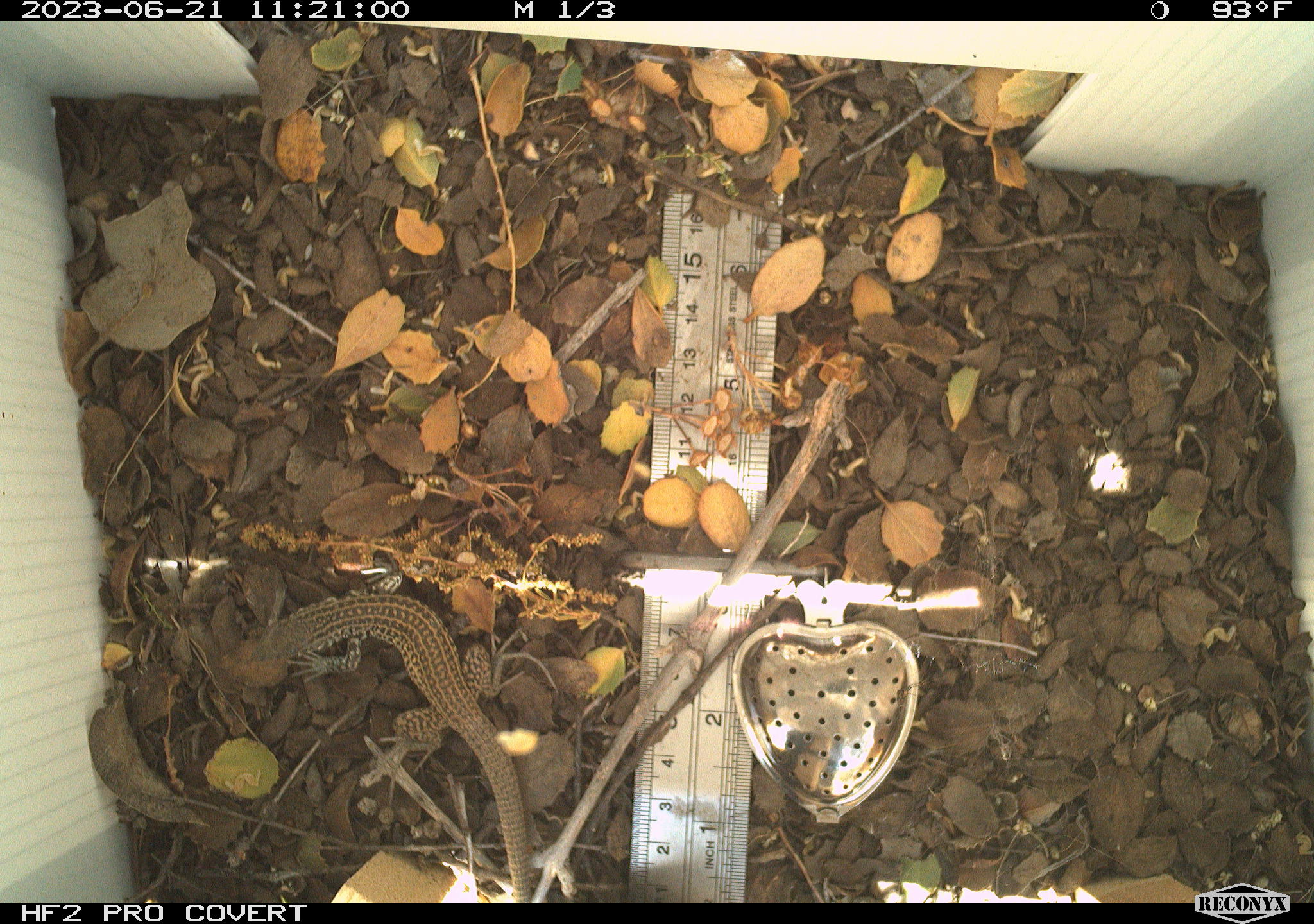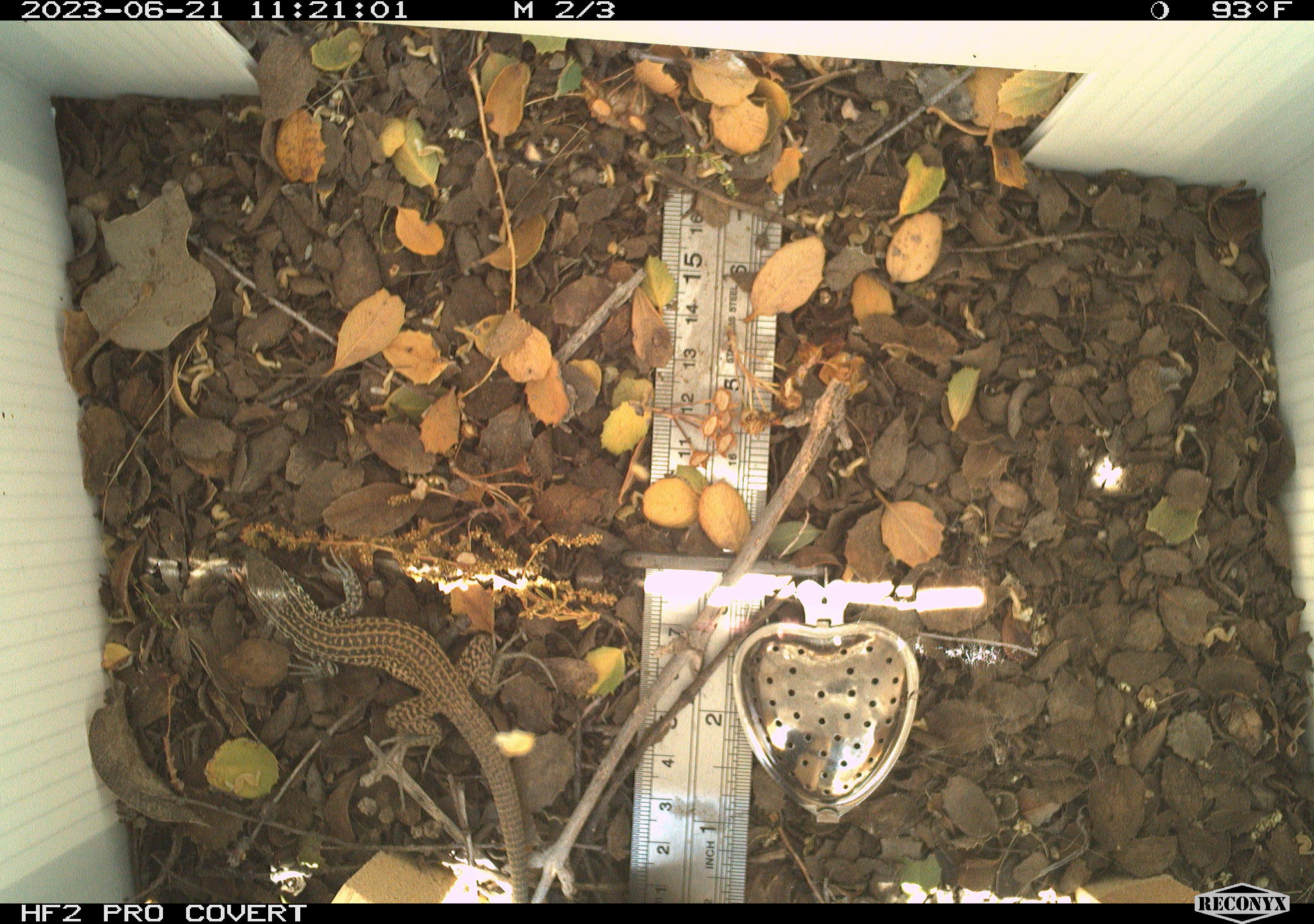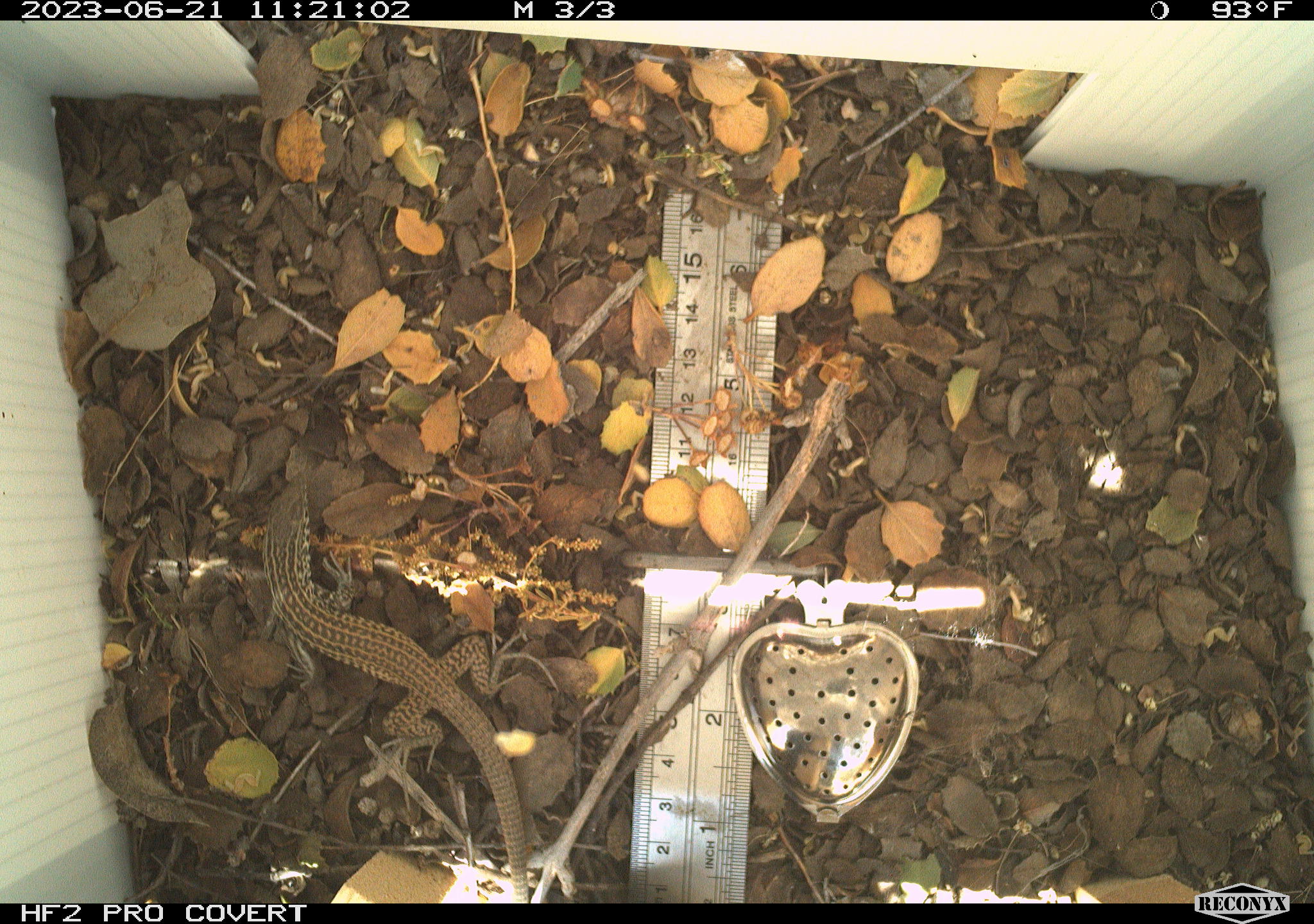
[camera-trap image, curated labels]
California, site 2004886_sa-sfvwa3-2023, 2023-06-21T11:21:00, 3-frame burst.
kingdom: Animalia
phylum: Chordata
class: Reptilia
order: Squamata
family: Teiidae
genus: Aspidoscelis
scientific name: Aspidoscelis tigris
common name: western whiptail